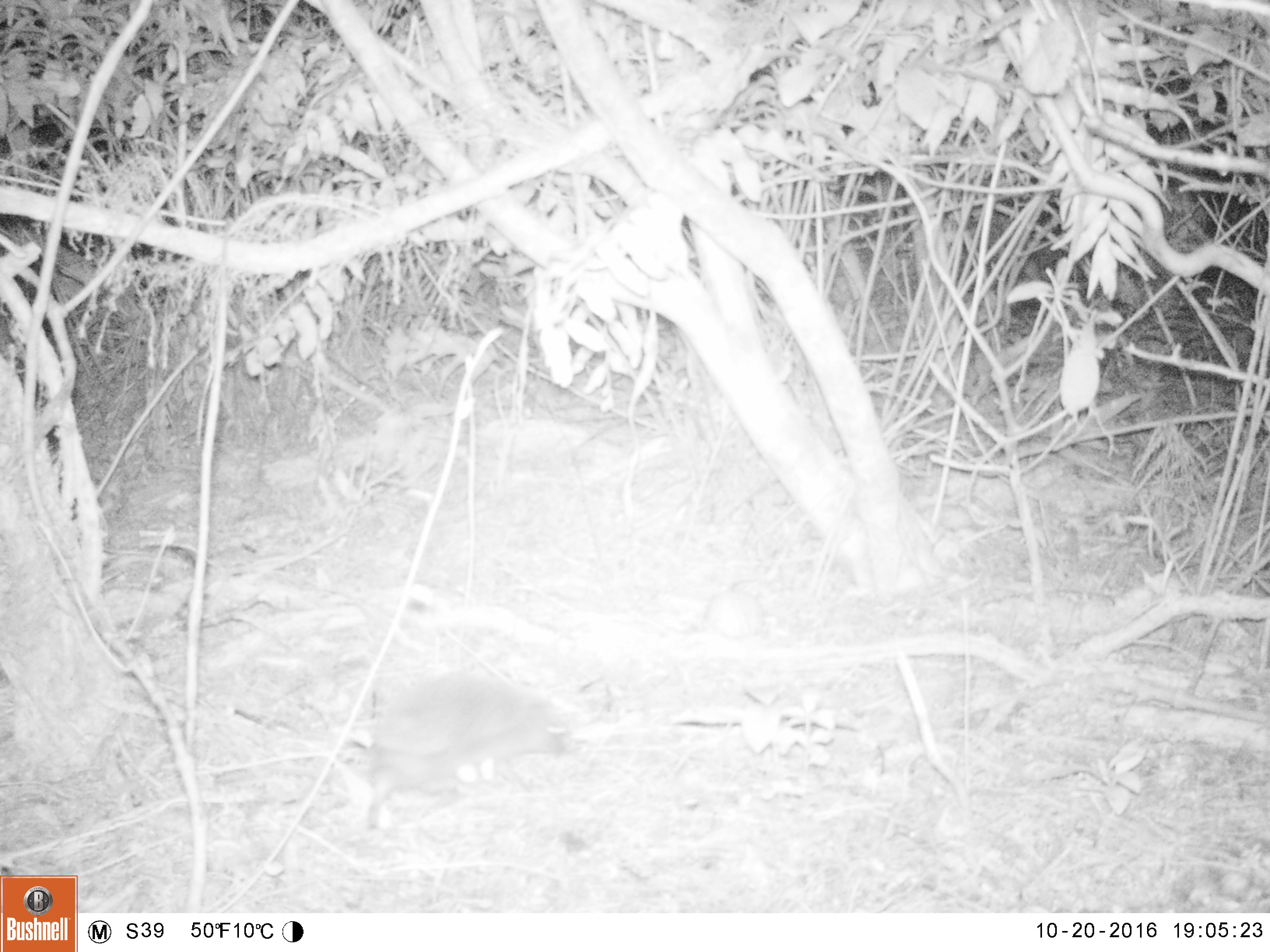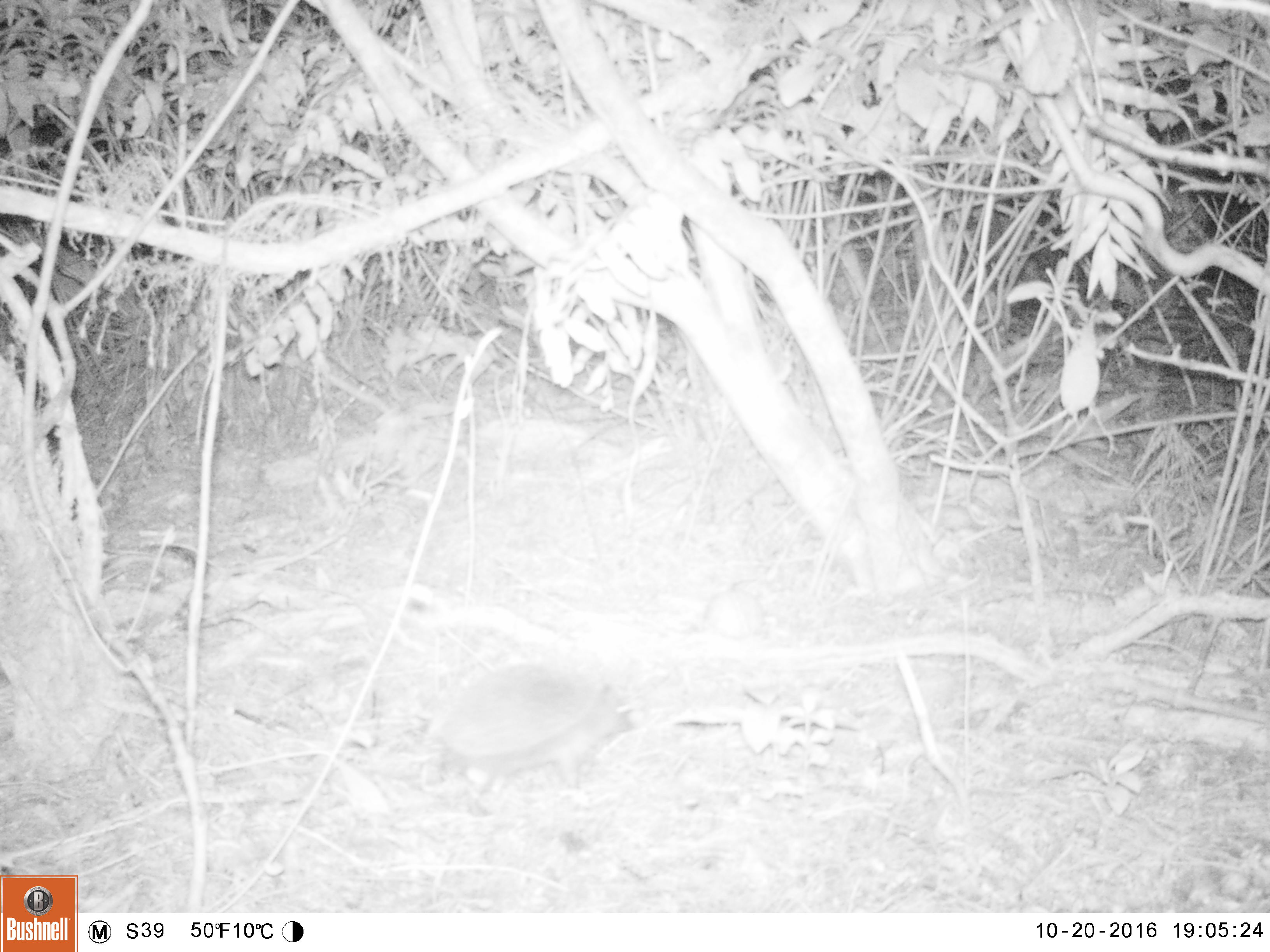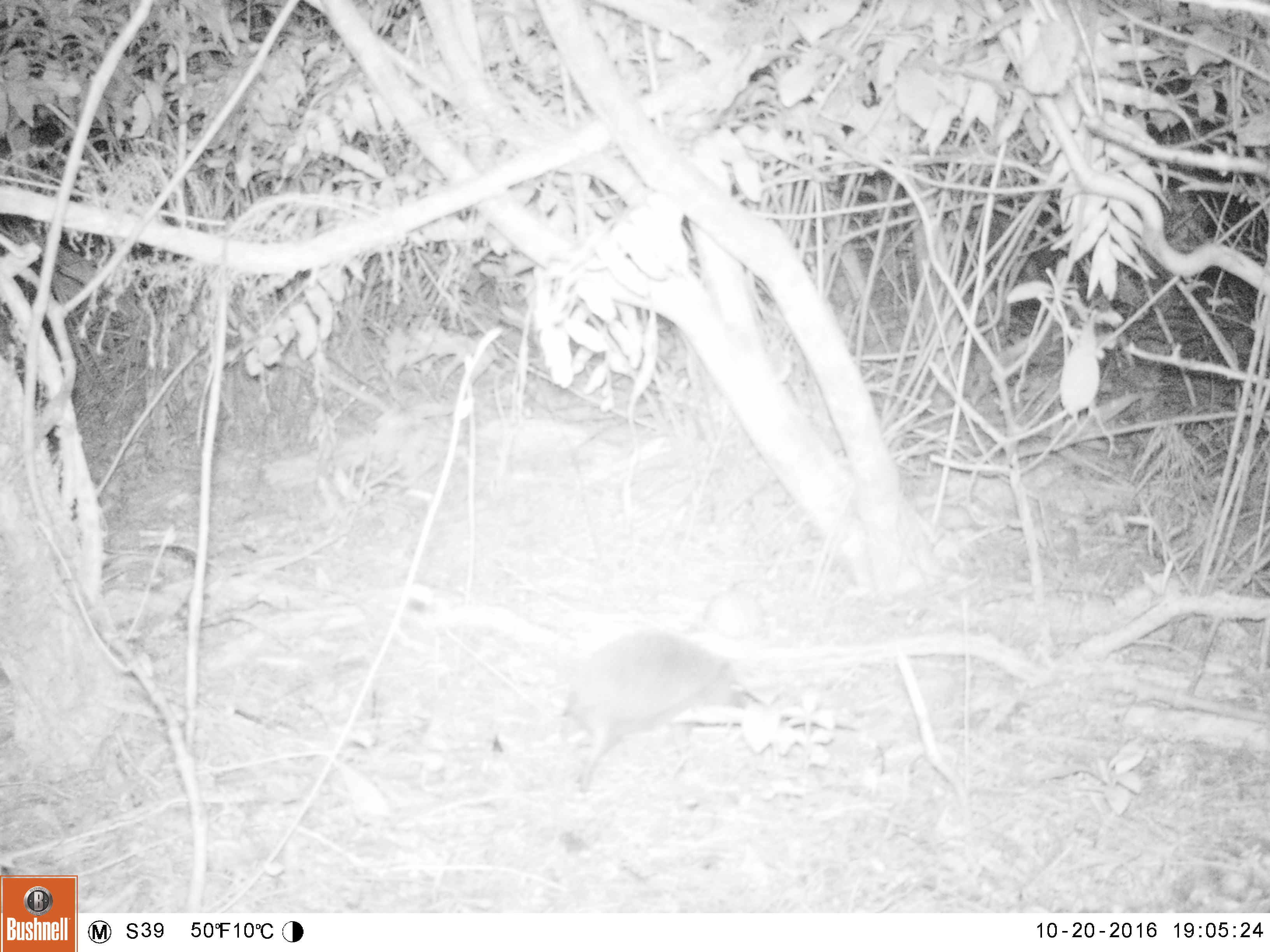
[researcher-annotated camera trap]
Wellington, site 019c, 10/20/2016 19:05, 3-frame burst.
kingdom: Animalia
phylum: Chordata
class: Mammalia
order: Eulipotyphla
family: Erinaceidae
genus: Erinaceus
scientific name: Erinaceus europaeus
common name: hedgehog